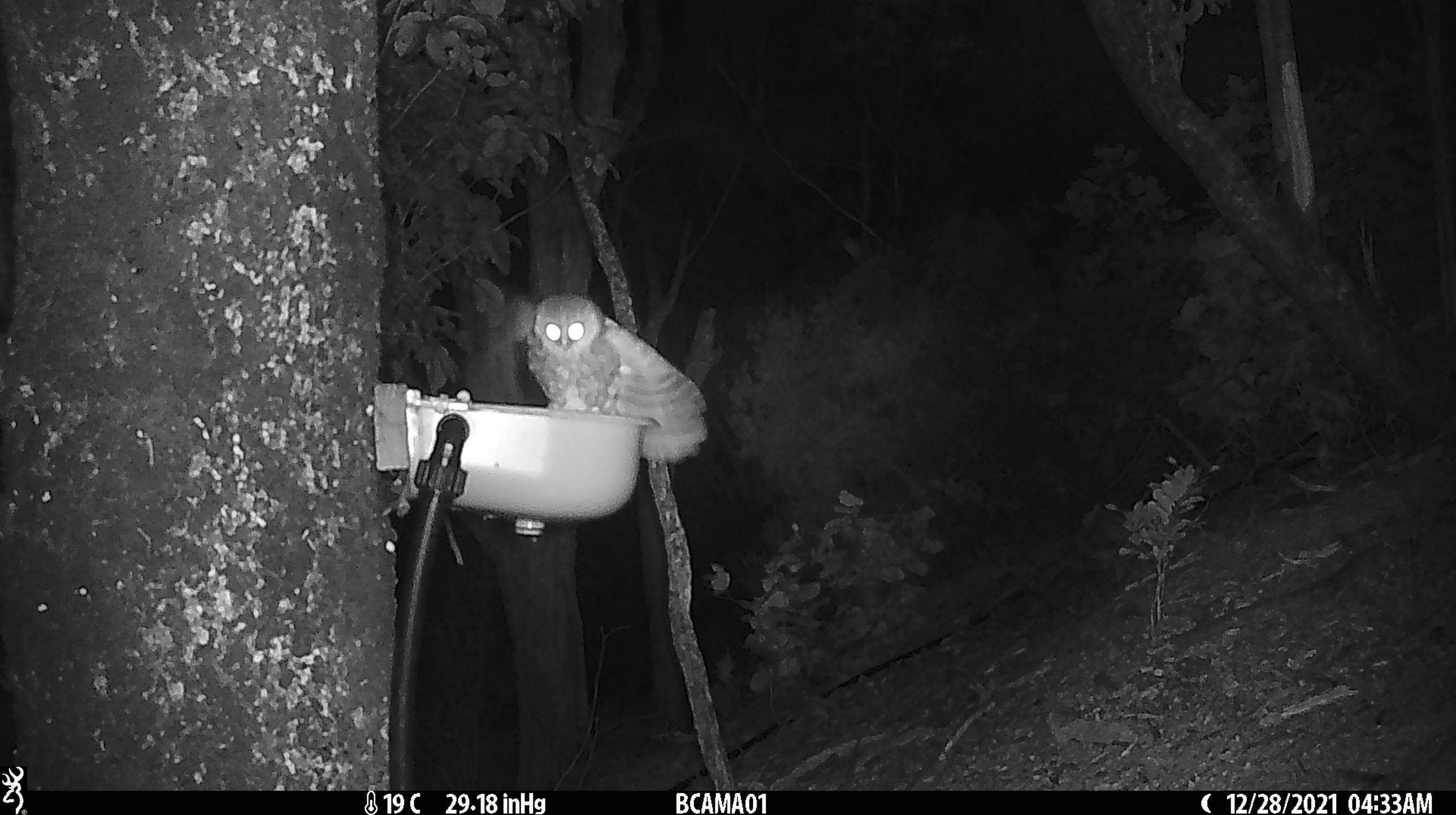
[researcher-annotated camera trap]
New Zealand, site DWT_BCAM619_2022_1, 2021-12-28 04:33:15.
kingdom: Animalia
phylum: Chordata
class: Aves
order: Strigiformes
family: Strigidae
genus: Ninox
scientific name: Ninox novaeseelandiae novaeseelandiae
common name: morepork